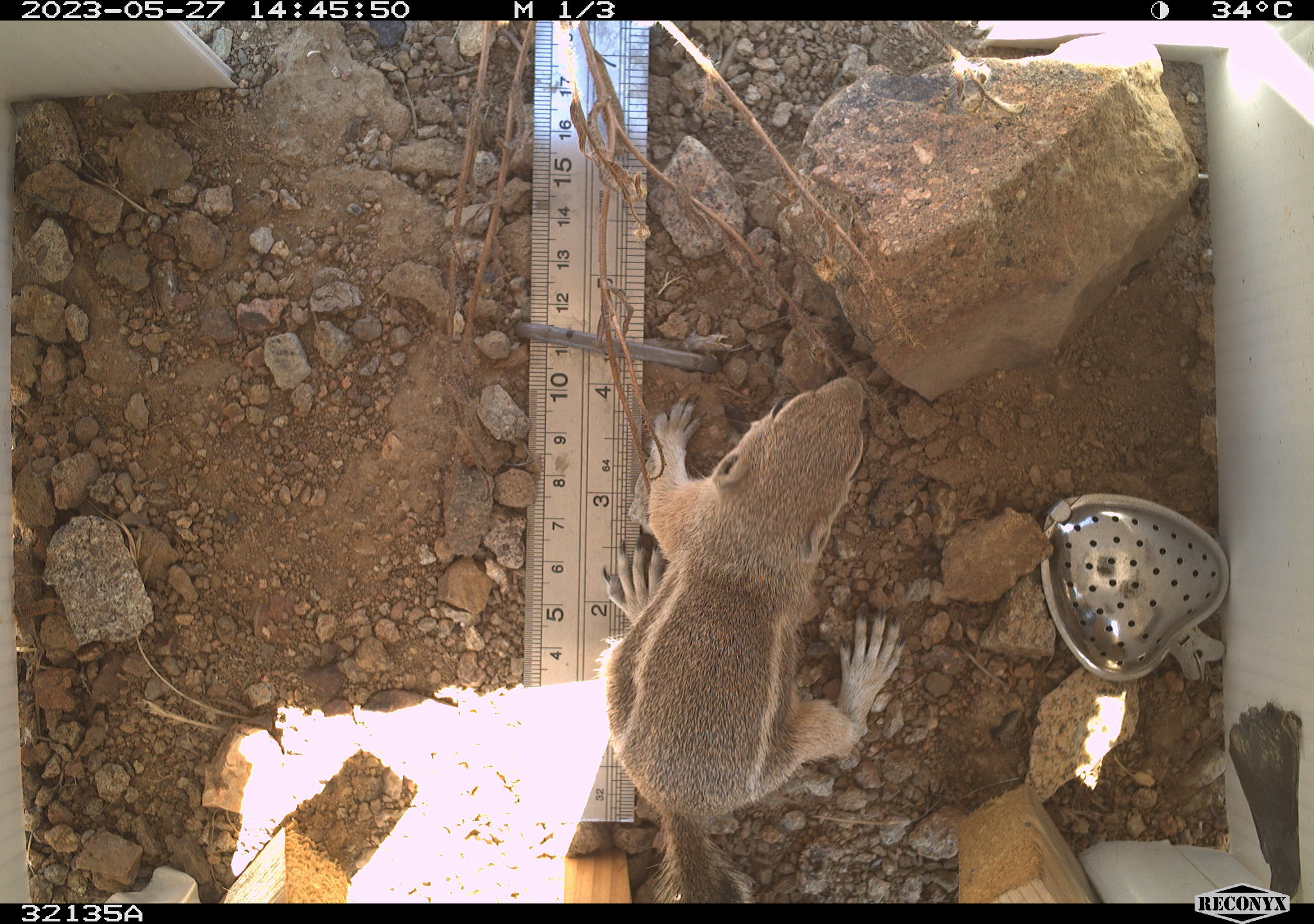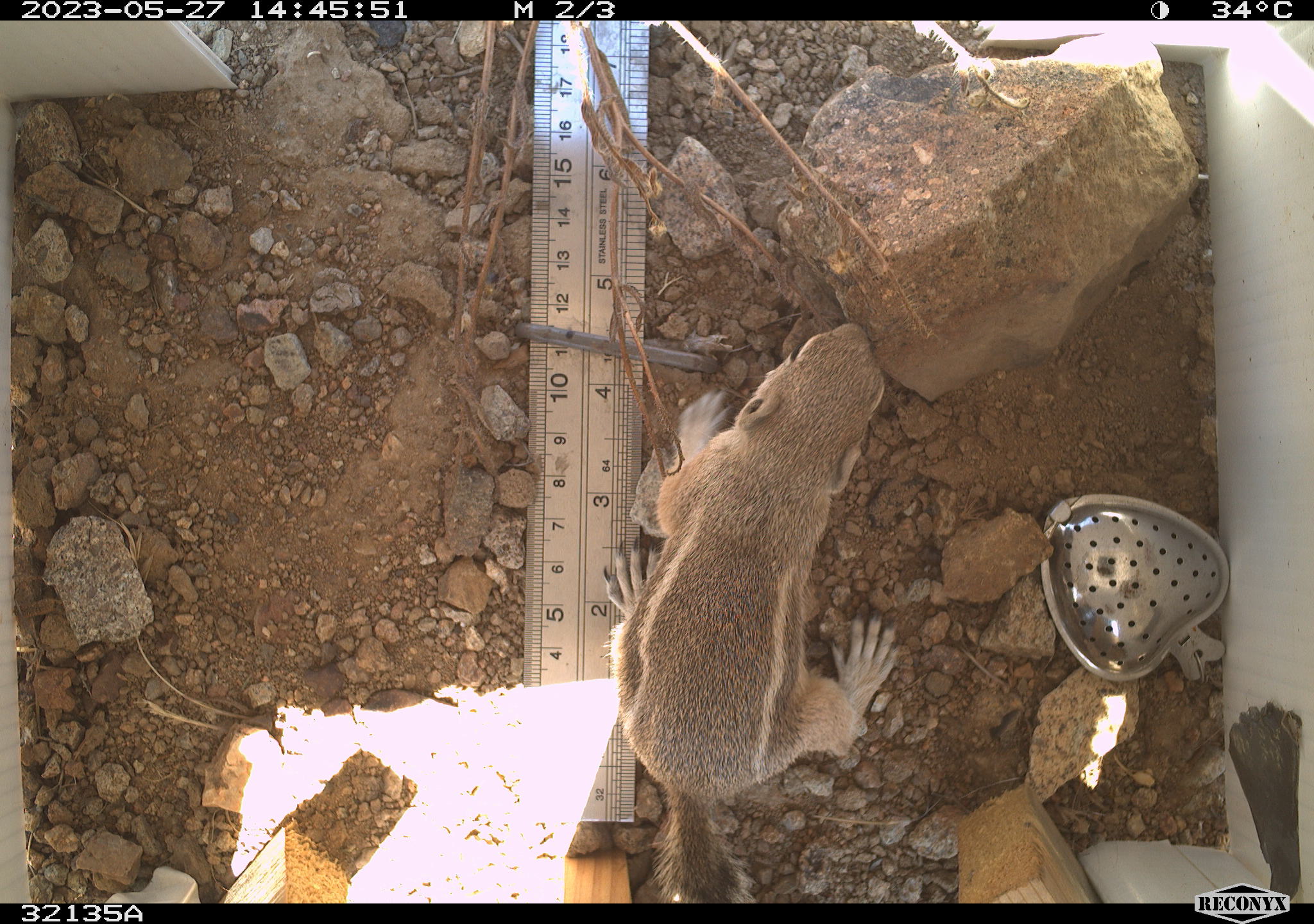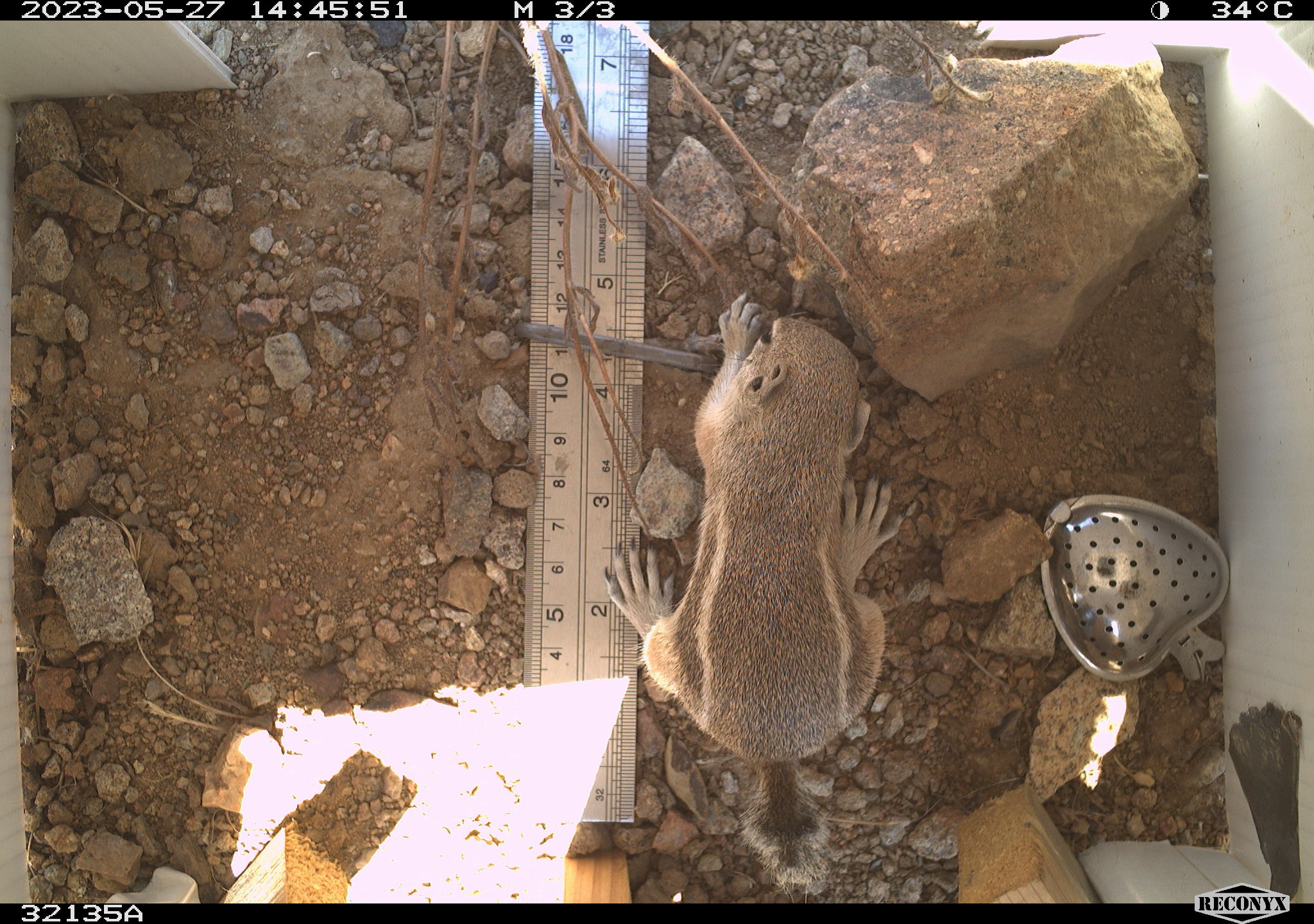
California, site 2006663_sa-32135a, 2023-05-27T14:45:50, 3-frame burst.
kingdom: Animalia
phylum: Chordata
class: Mammalia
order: Rodentia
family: Sciuridae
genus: Ammospermophilus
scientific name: Ammospermophilus leucurus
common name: white-tailed antelope squirrel